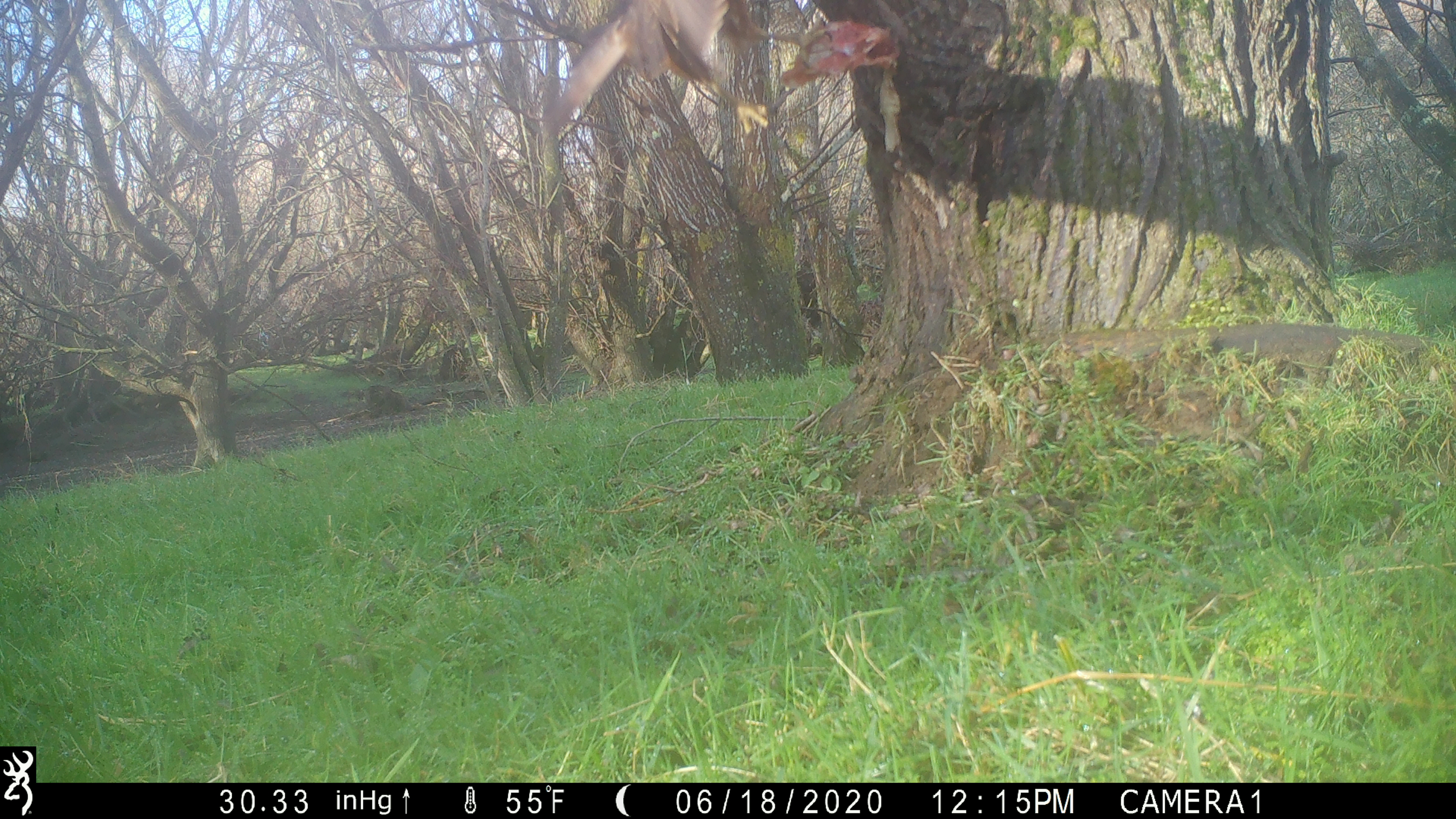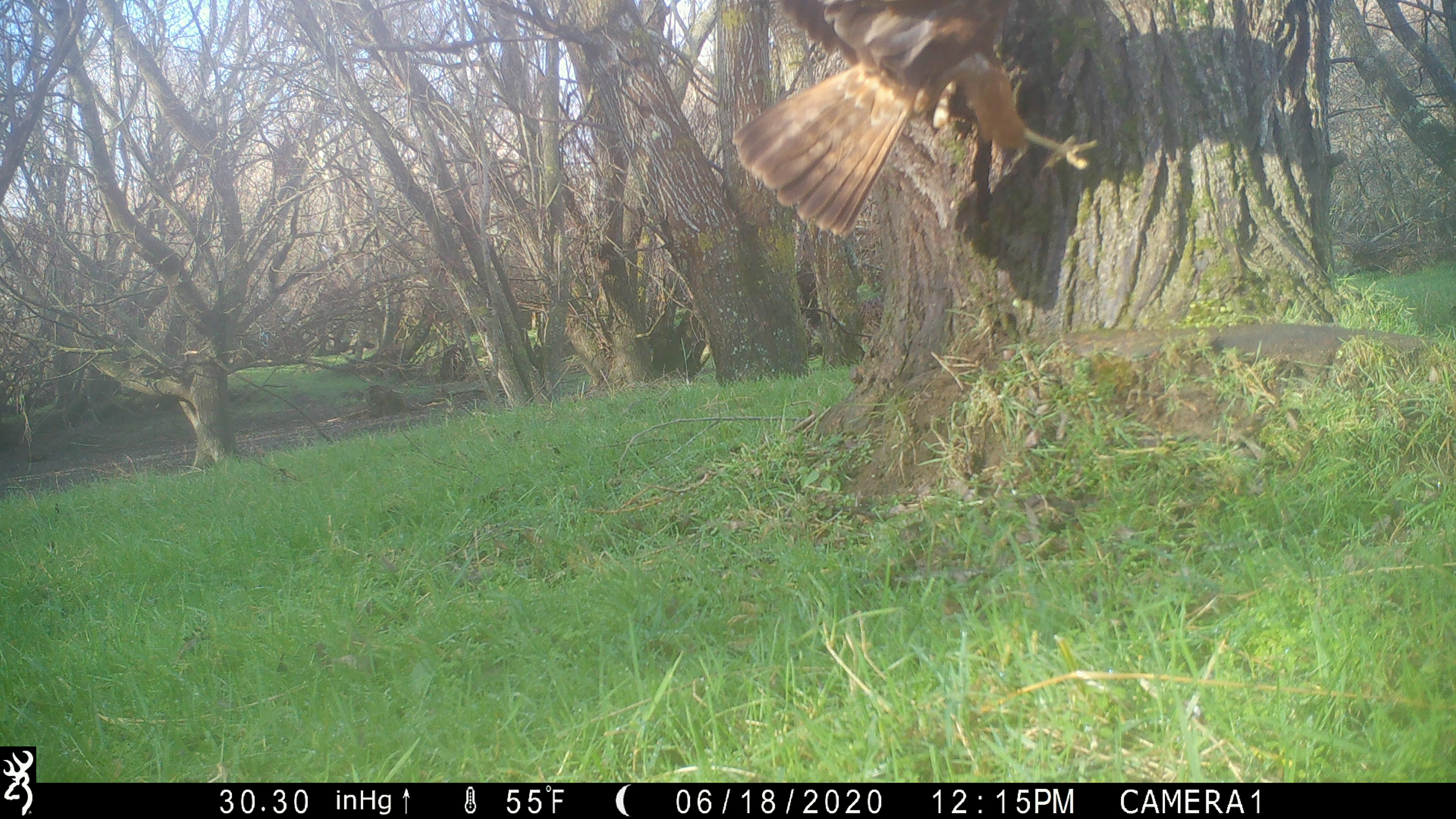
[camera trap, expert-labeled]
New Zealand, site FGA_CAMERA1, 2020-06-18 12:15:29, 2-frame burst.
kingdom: Animalia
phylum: Chordata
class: Aves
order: Accipitriformes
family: Accipitridae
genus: Circus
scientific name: Circus approximans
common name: swamp harrier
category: harrier